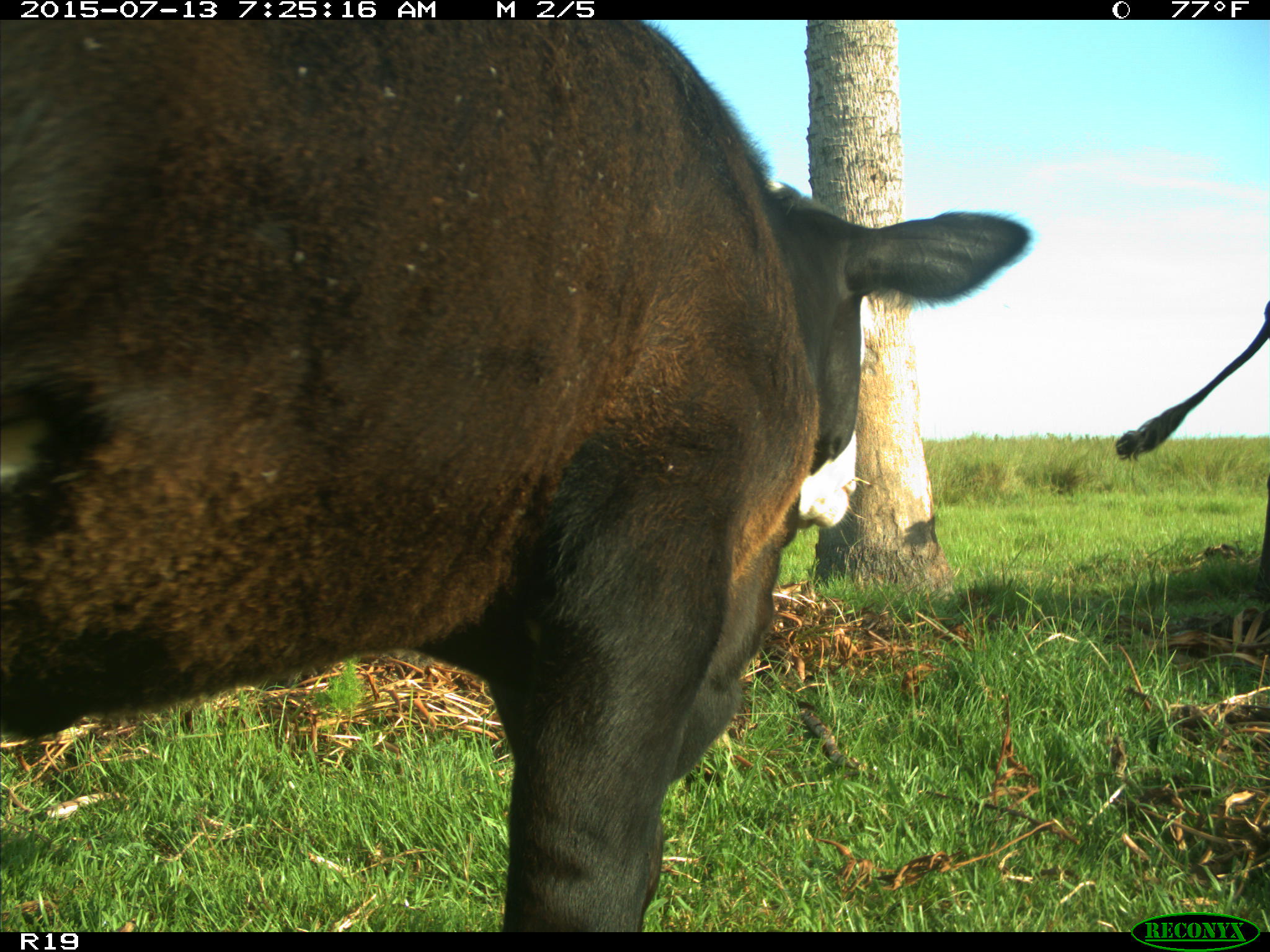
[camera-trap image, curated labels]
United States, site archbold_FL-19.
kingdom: Animalia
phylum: Chordata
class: Mammalia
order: Artiodactyla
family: Bovidae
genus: Bos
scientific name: Bos taurus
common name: domestic cow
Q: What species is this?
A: Bos taurus (domestic cow).